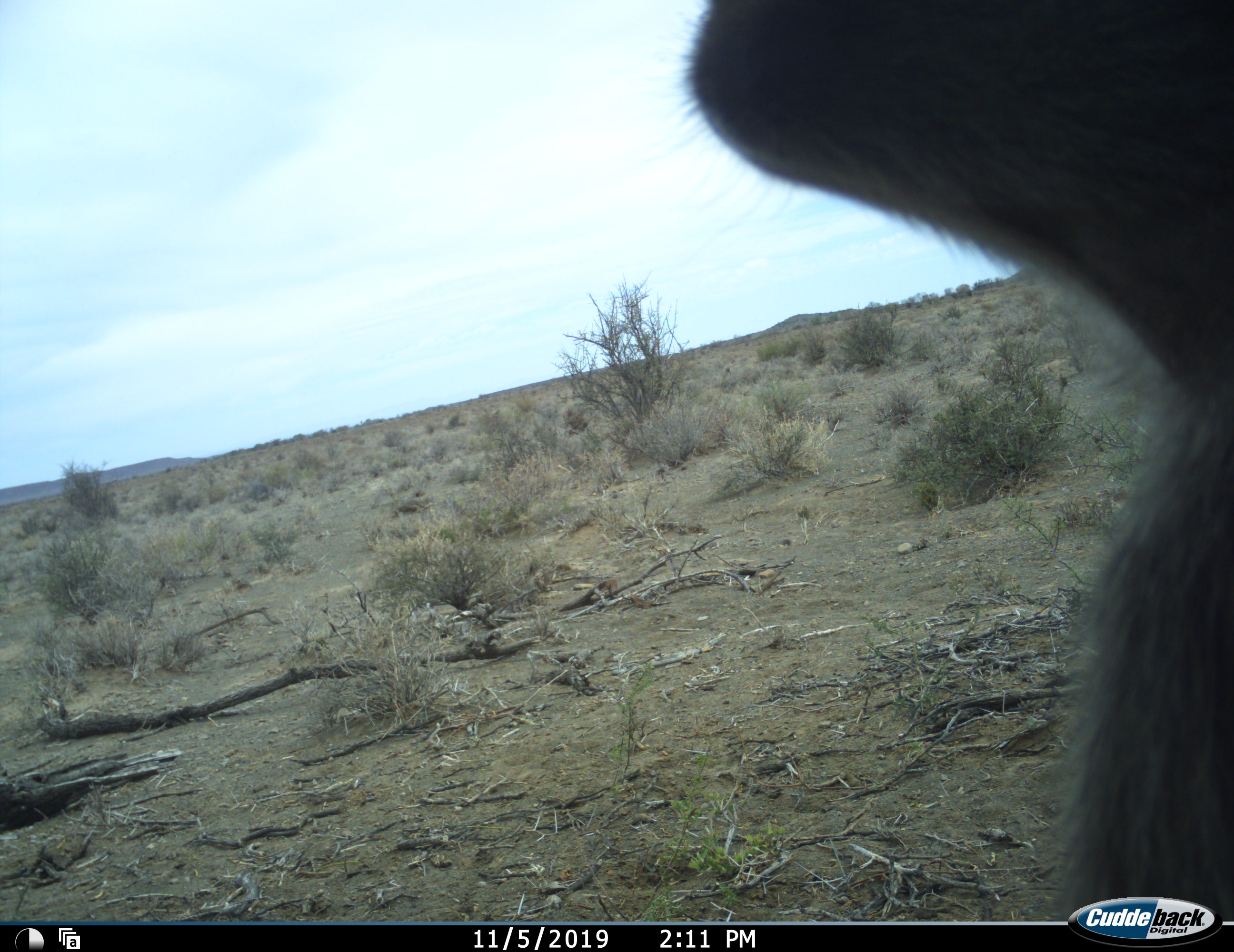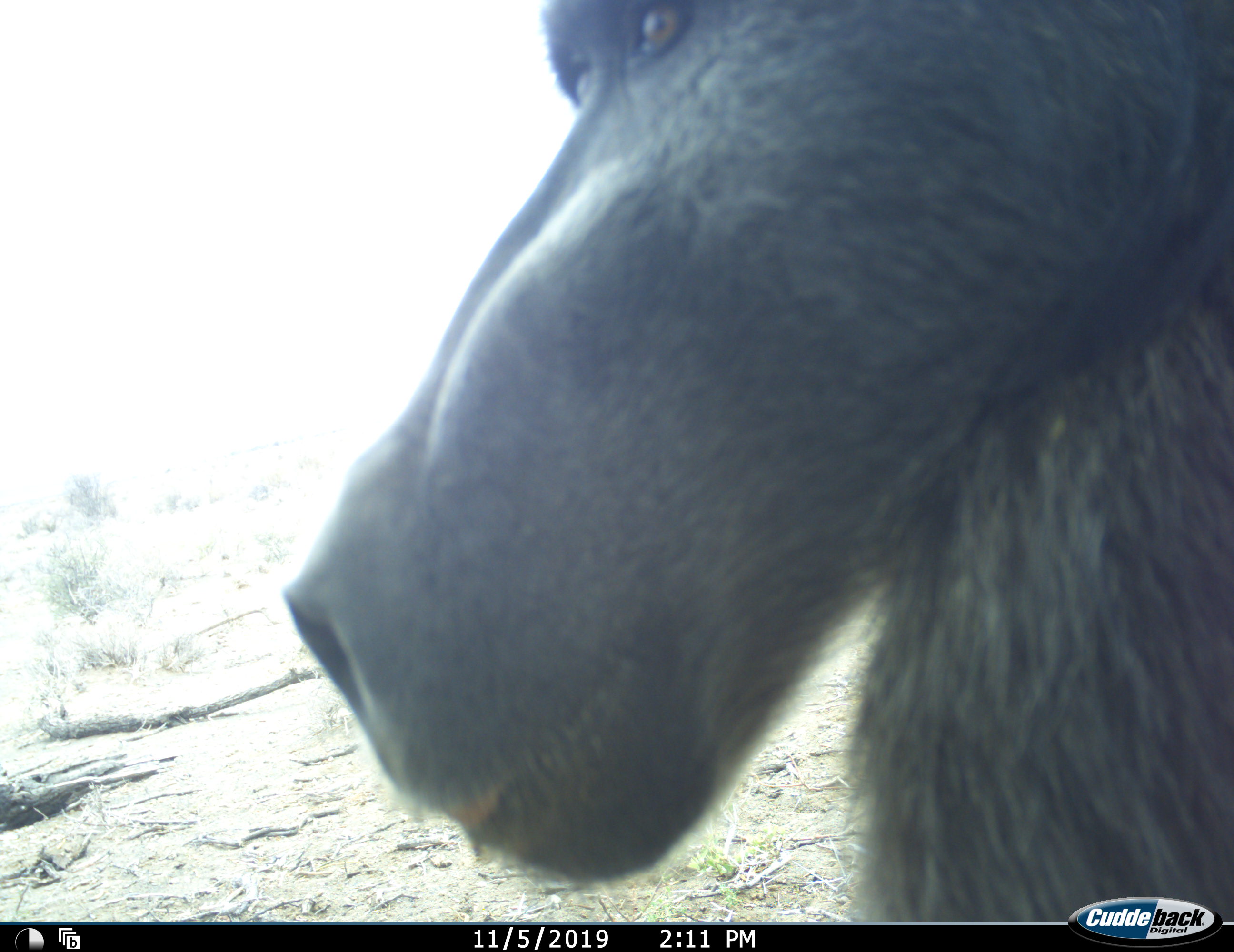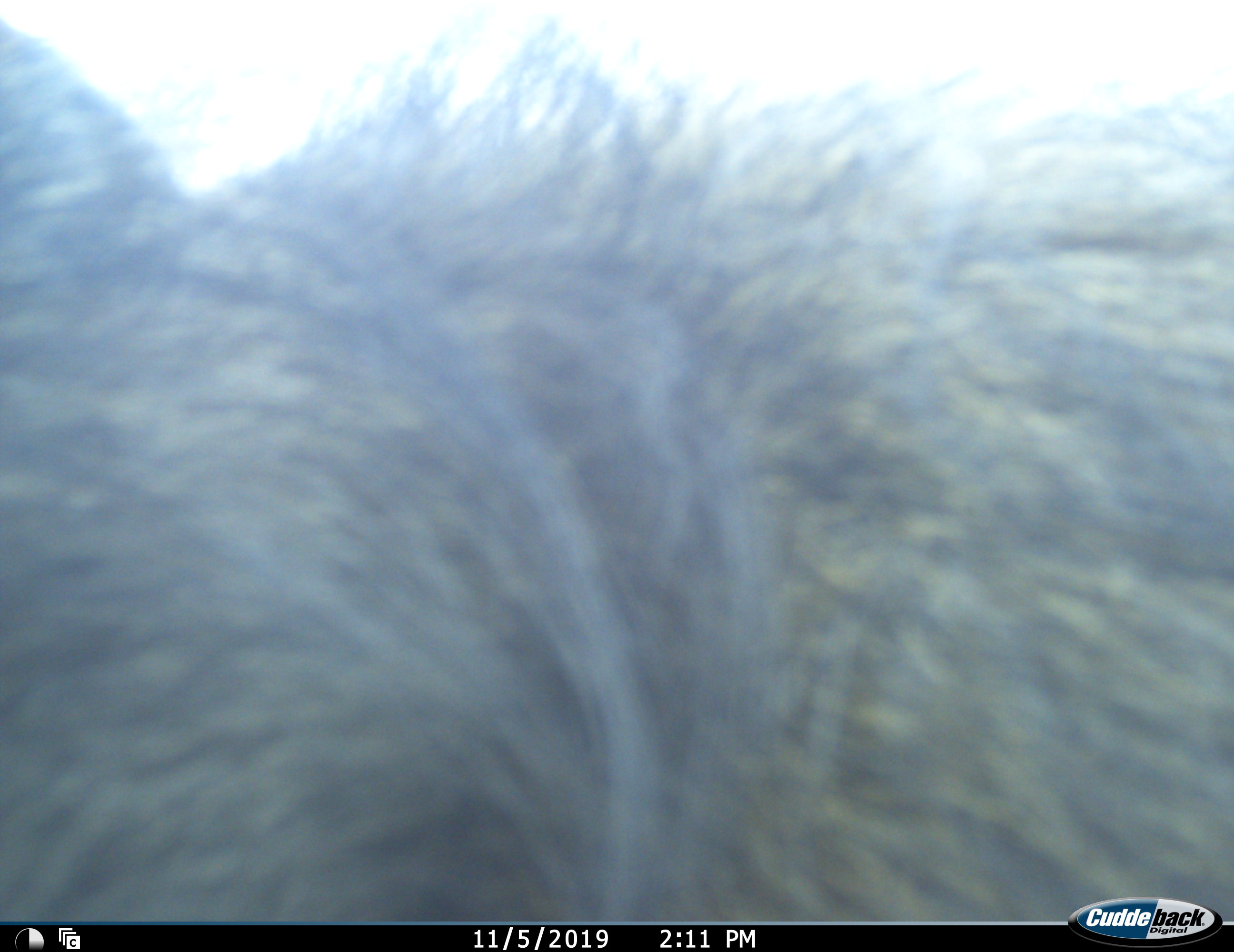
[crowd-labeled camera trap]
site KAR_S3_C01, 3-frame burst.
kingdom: Animalia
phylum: Chordata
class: Mammalia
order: Primates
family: Cercopithecidae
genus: Papio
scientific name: Papio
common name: baboon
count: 1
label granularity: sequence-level